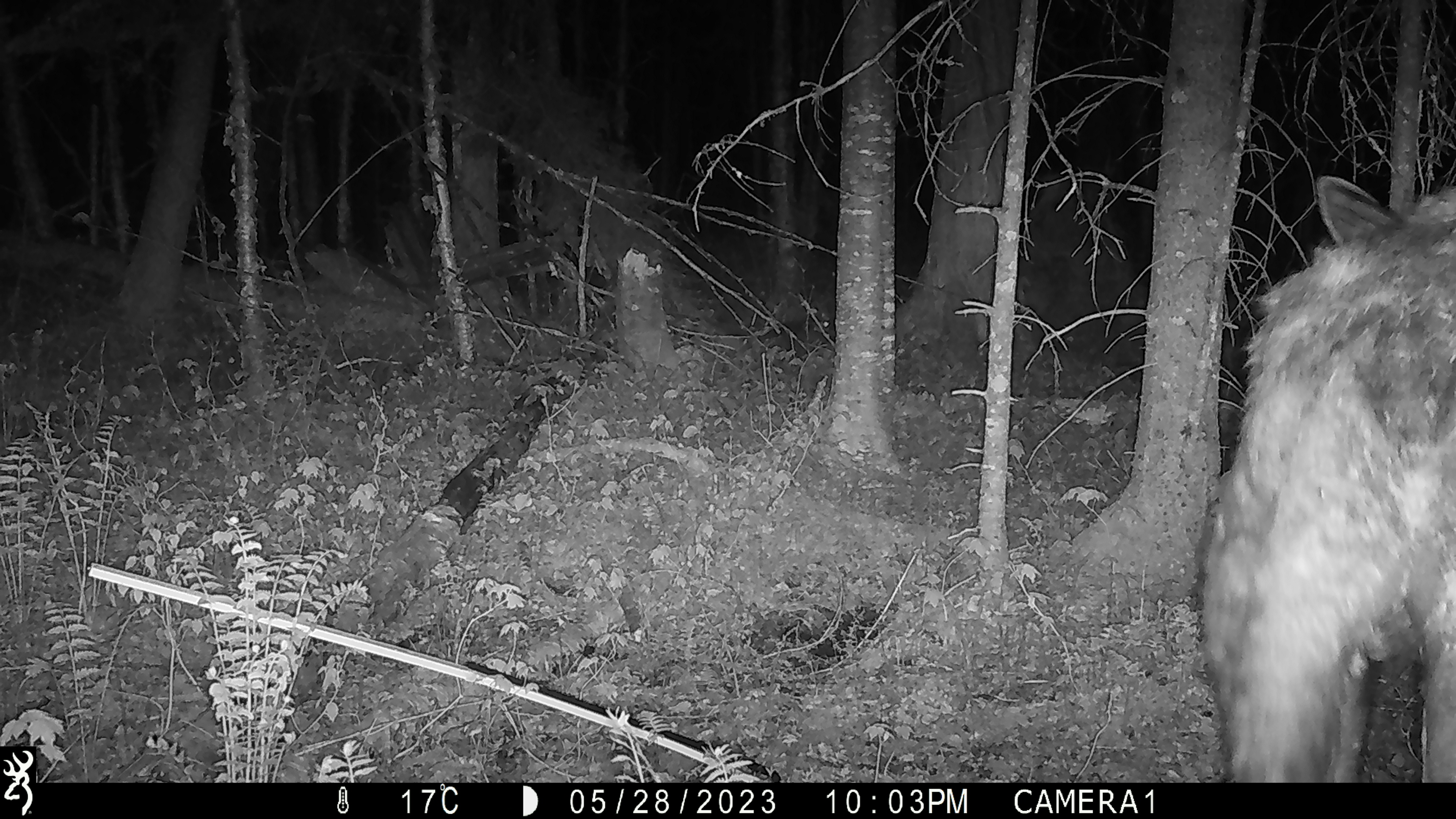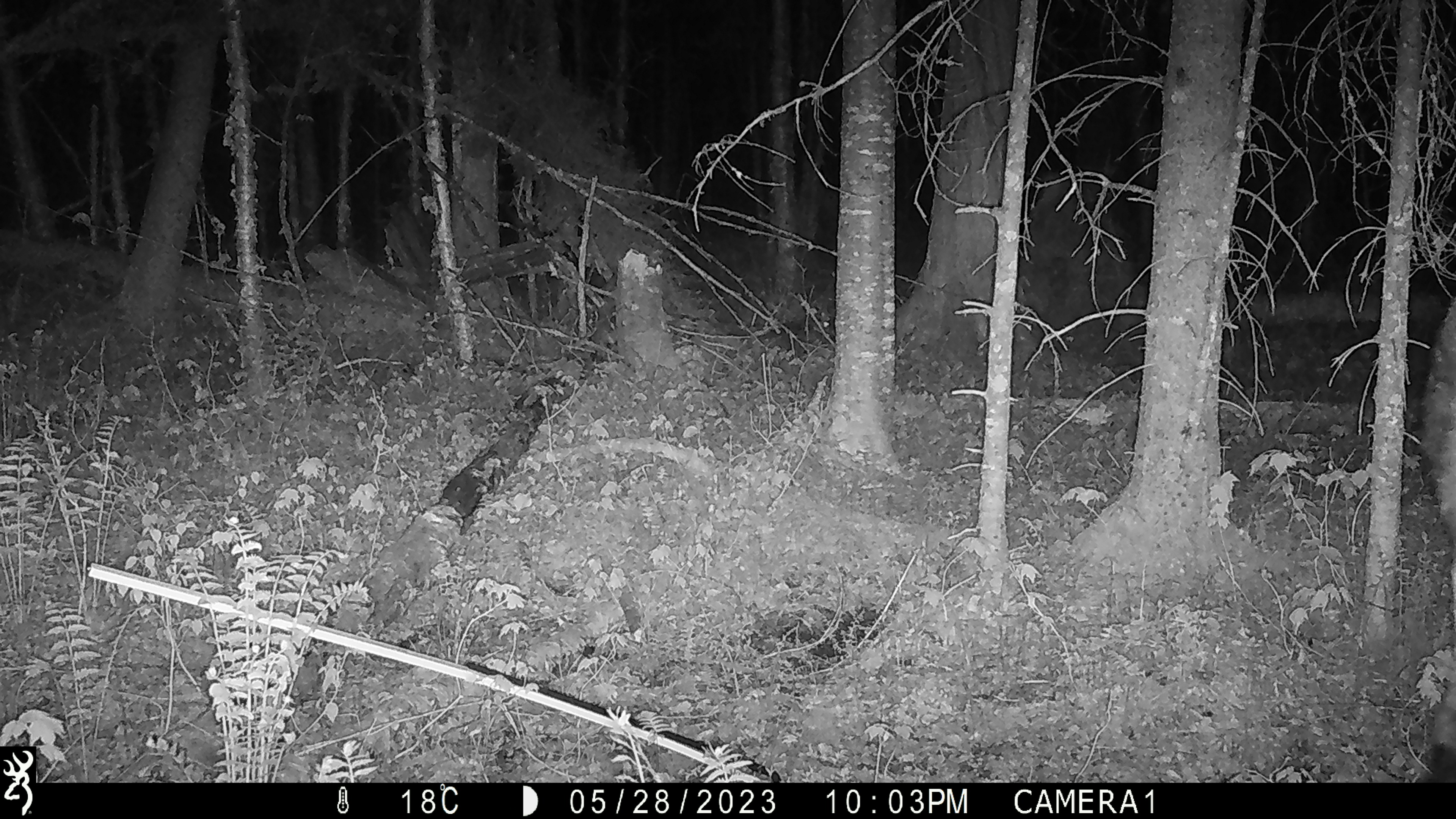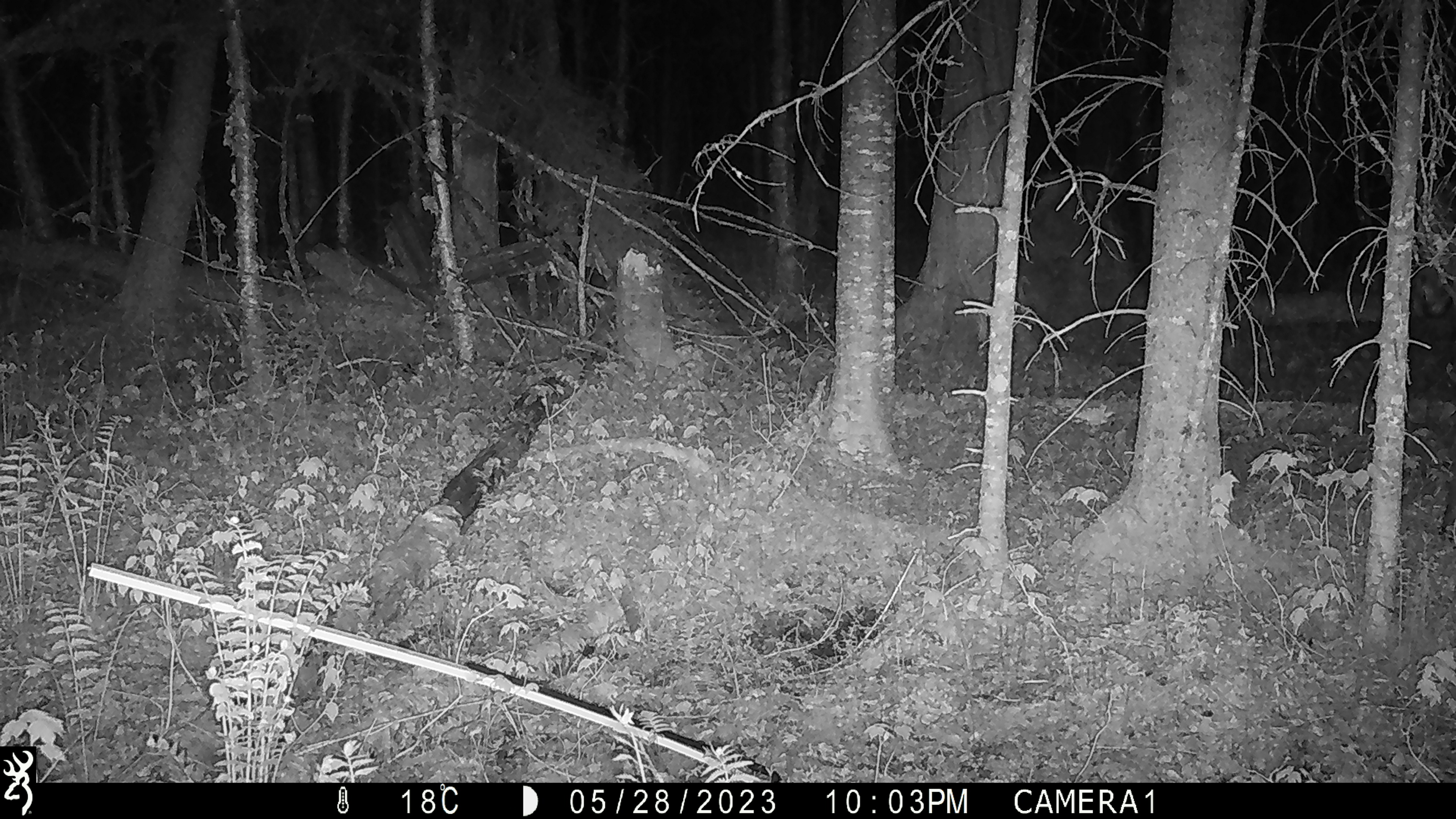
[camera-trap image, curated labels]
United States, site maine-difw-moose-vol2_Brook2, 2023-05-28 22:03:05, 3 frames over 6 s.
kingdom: Animalia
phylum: Chordata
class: Mammalia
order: Artiodactyla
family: Cervidae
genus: Alces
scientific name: Alces alces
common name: moose